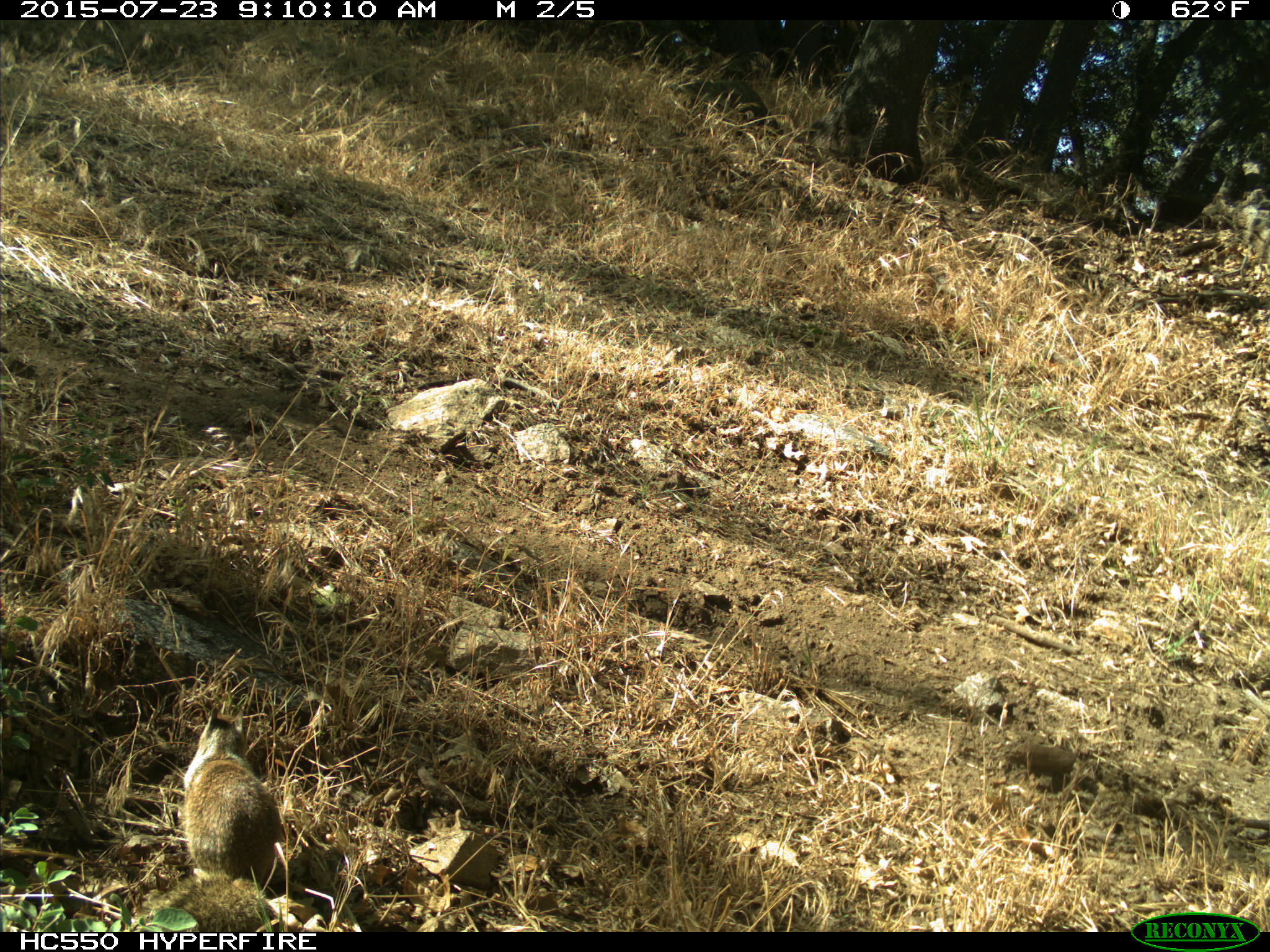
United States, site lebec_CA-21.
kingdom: Animalia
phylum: Chordata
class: Mammalia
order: Rodentia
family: Sciuridae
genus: Otospermophilus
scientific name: Otospermophilus beecheyi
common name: california ground squirrel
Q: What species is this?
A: Otospermophilus beecheyi (california ground squirrel).